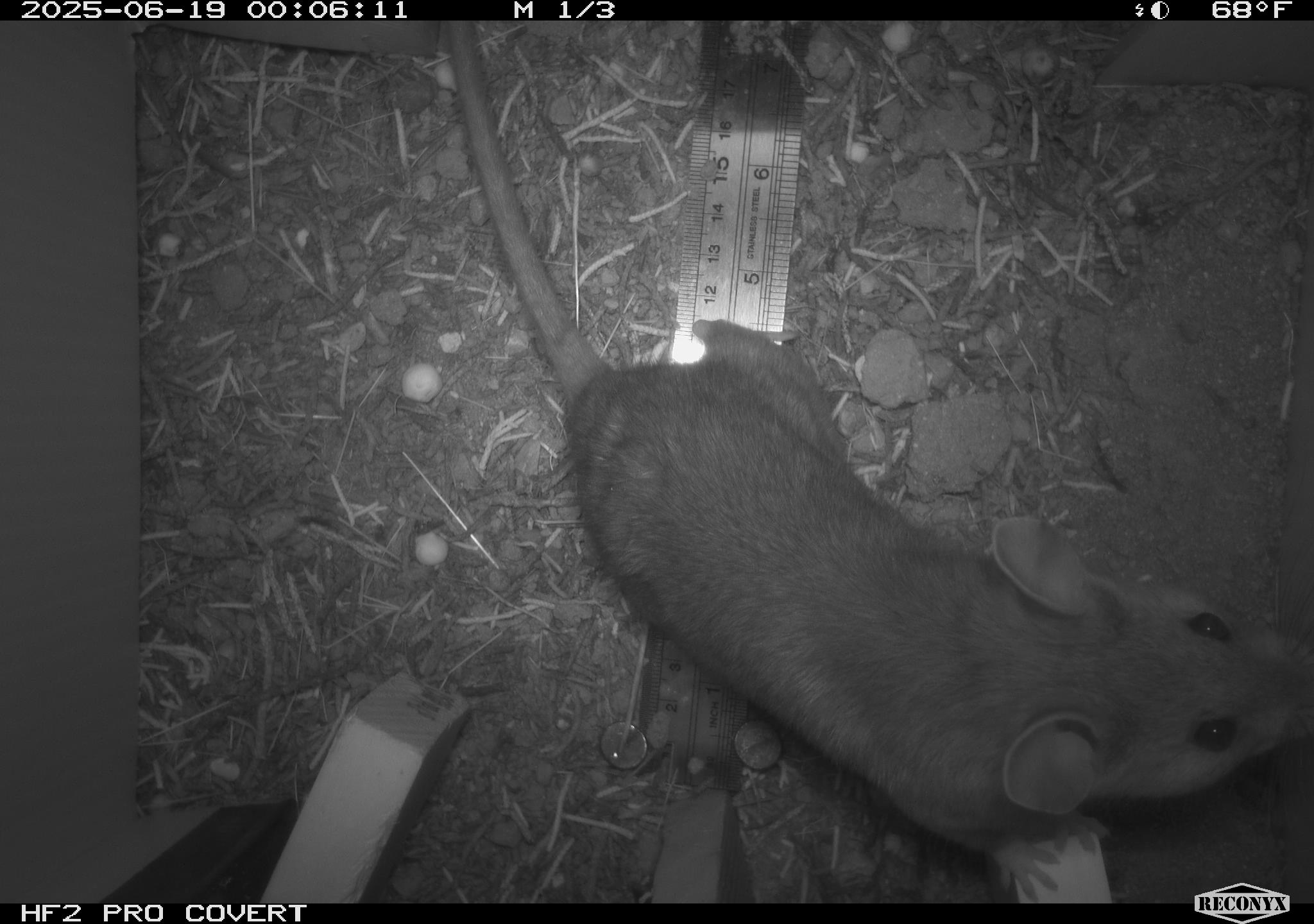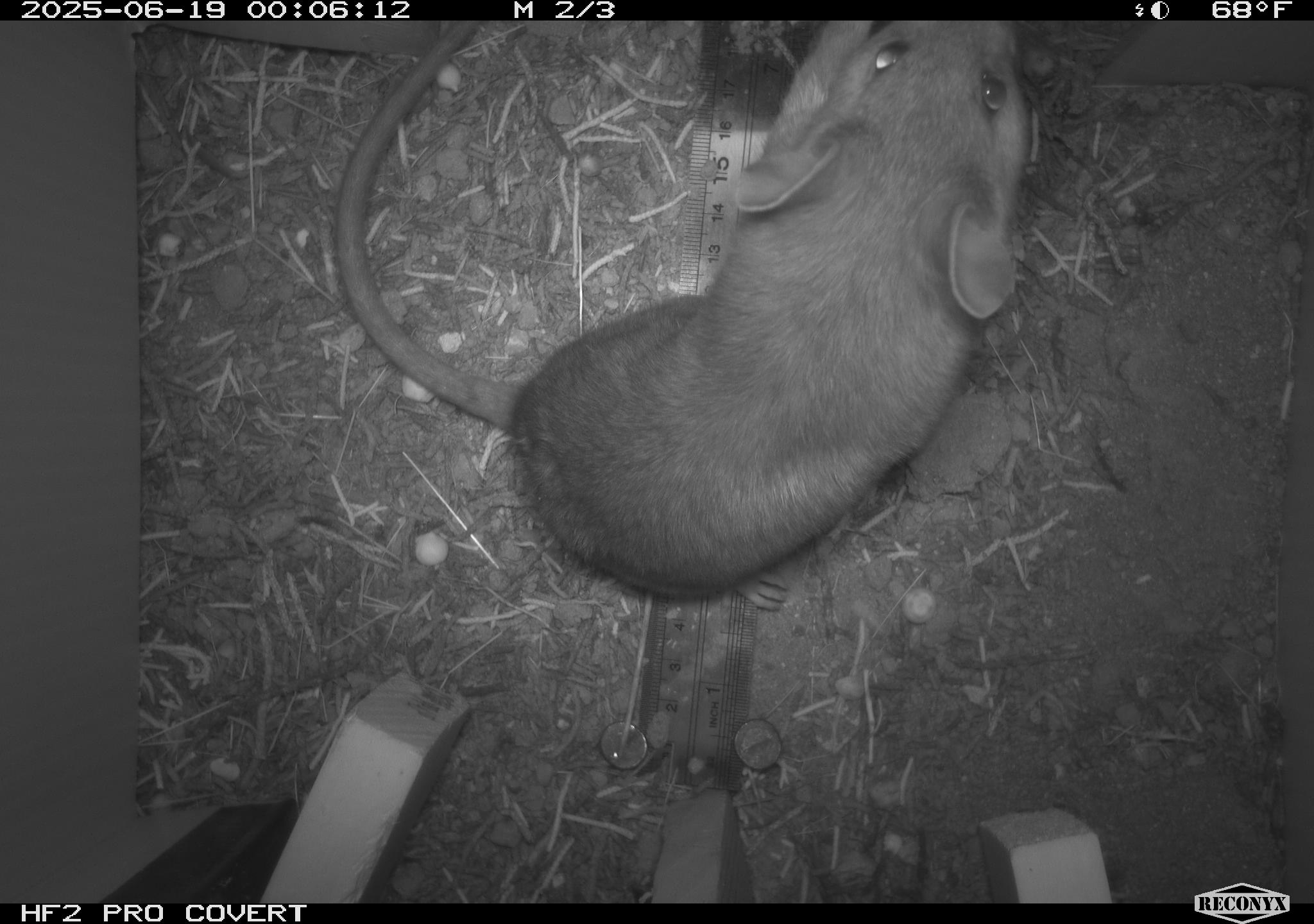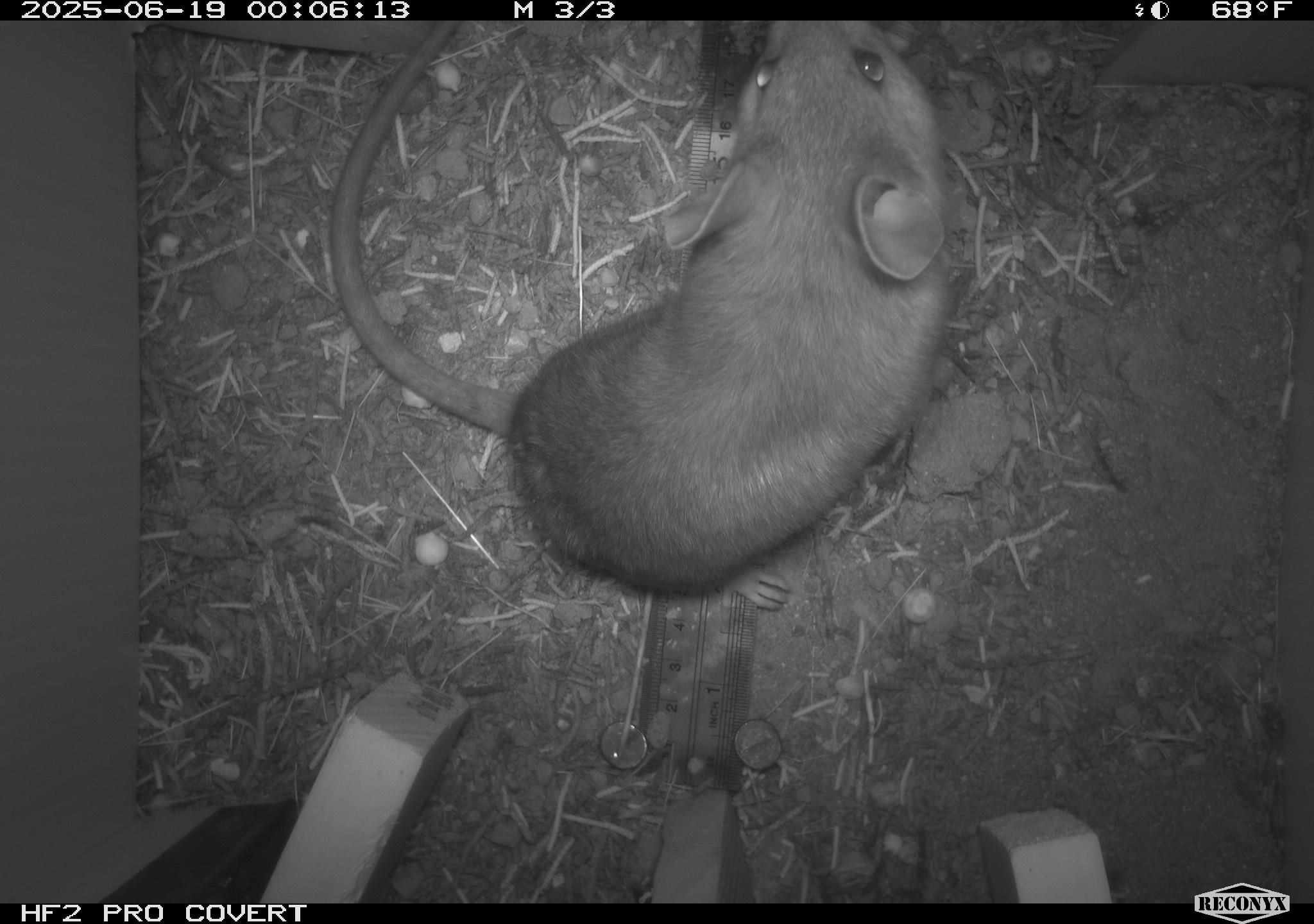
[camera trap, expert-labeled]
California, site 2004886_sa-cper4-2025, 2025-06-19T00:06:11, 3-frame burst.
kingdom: Animalia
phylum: Chordata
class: Mammalia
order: Rodentia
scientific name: Rodentia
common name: rodent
Rodent (Rodentia).